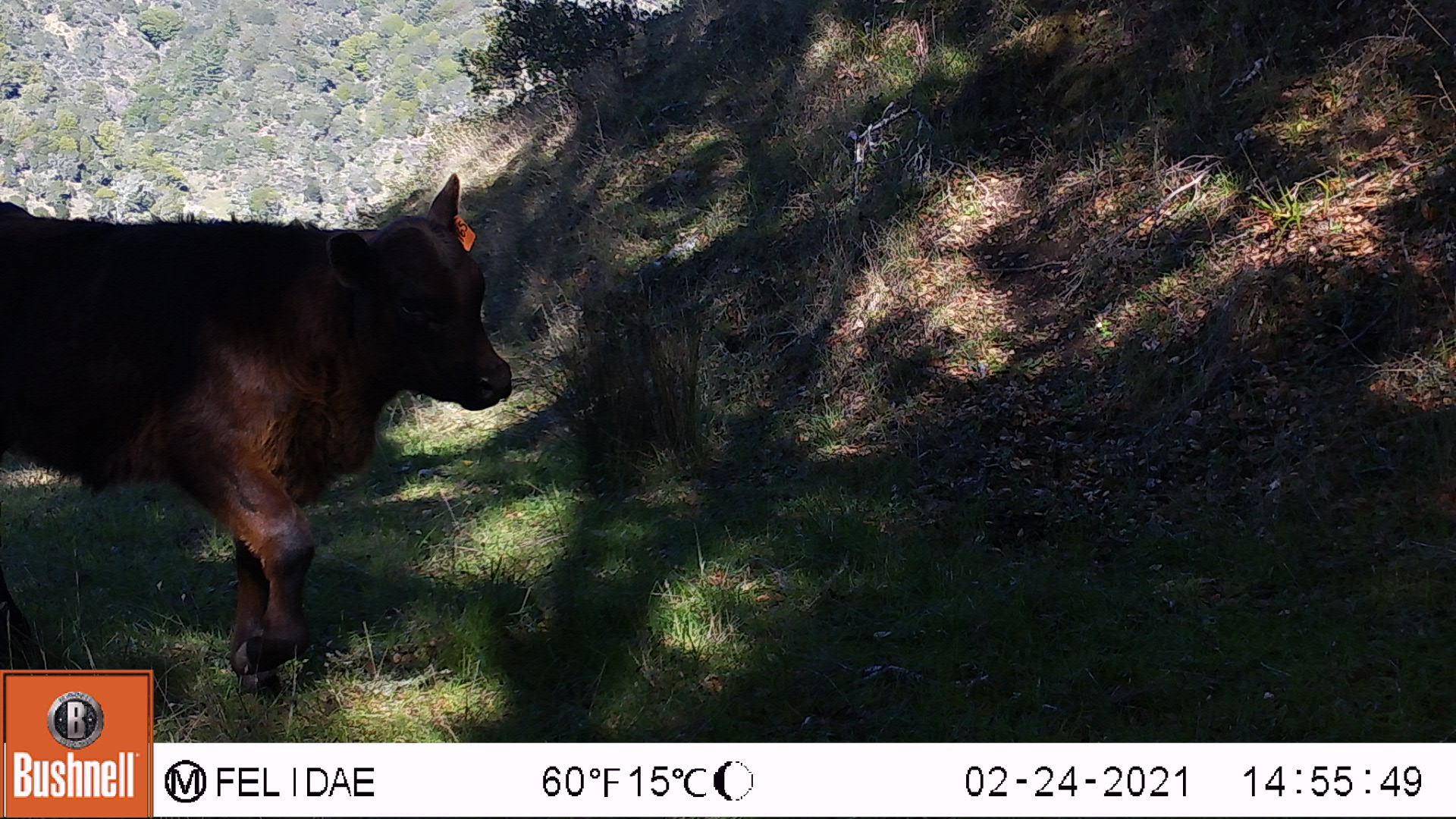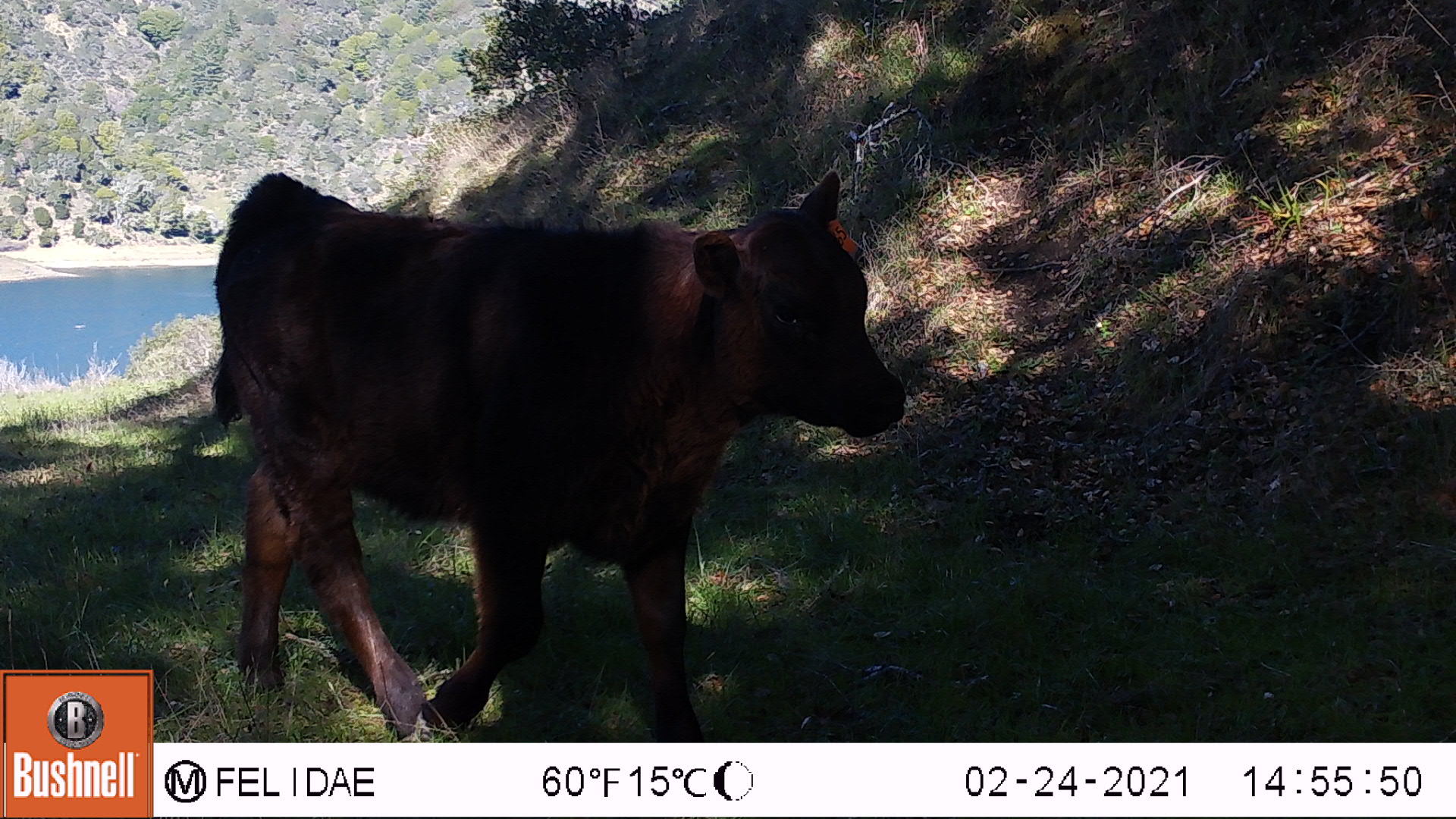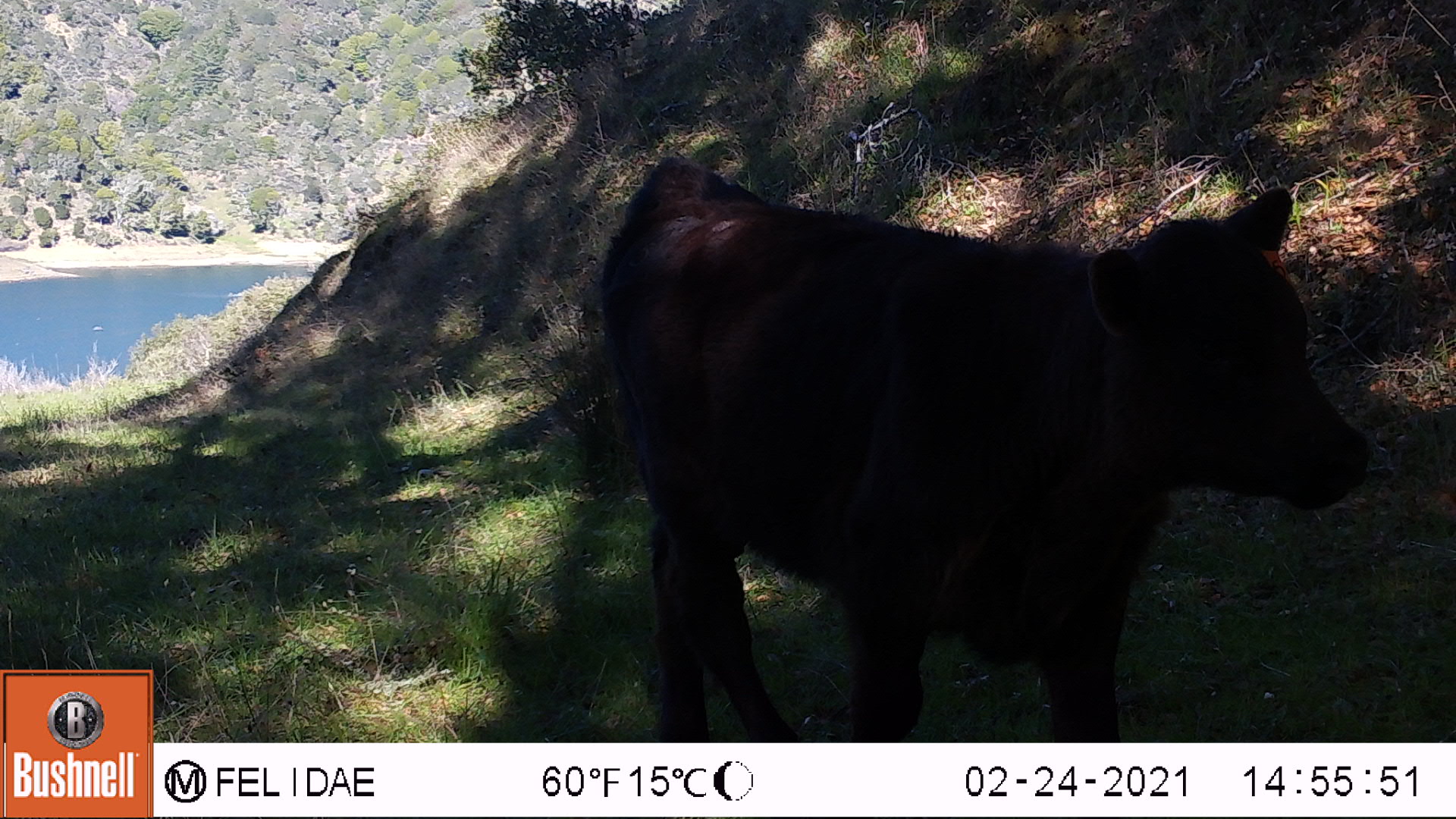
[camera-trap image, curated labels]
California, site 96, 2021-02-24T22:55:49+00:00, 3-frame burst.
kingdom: Animalia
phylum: Chordata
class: Mammalia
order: Artiodactyla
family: Bovidae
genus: Bos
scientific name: Bos taurus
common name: domestic cattle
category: cattle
Cattle (domestic cattle) (Bos taurus).